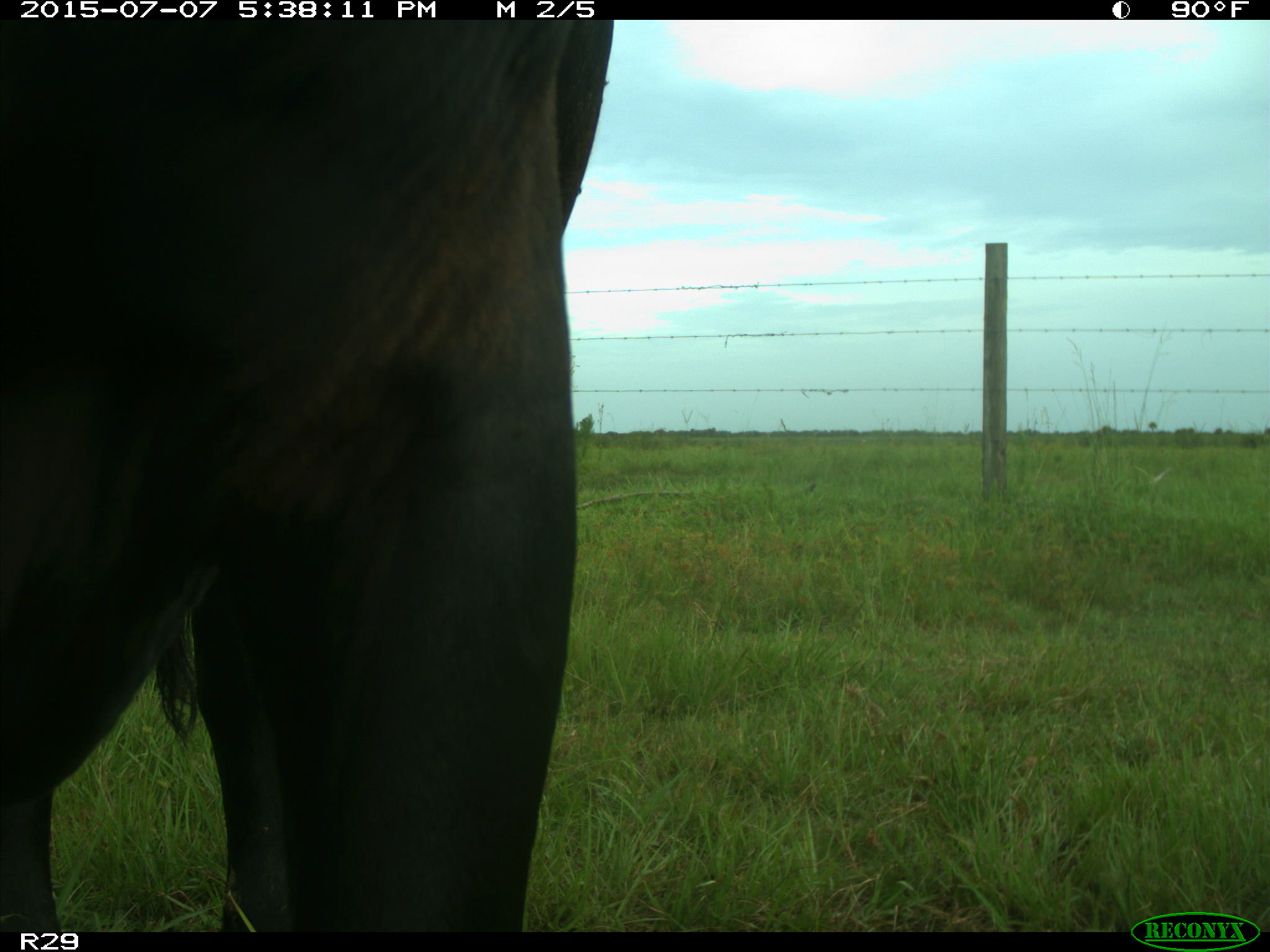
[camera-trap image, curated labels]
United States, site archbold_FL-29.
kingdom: Animalia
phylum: Chordata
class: Mammalia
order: Artiodactyla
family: Bovidae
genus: Bos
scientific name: Bos taurus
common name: domestic cow